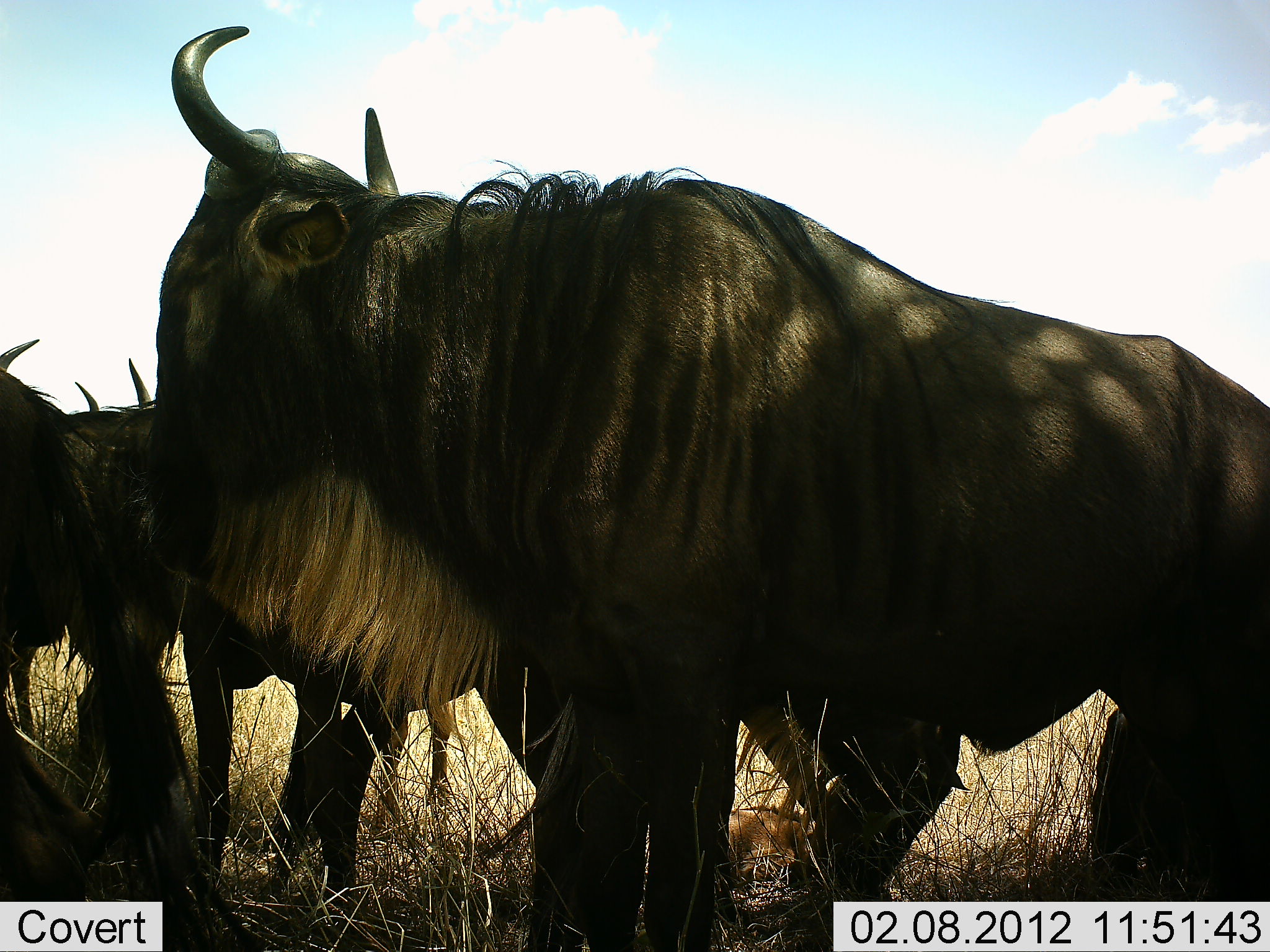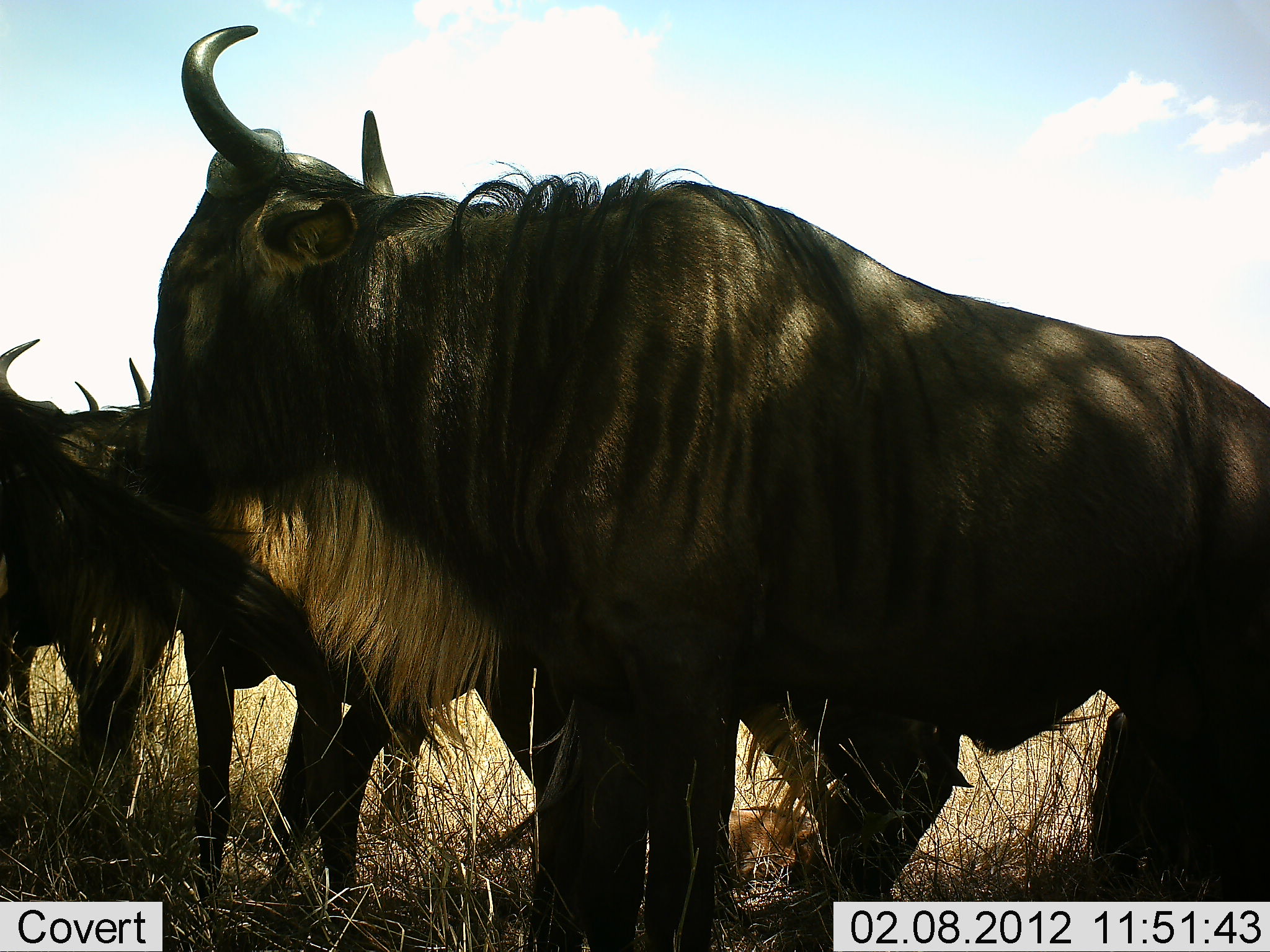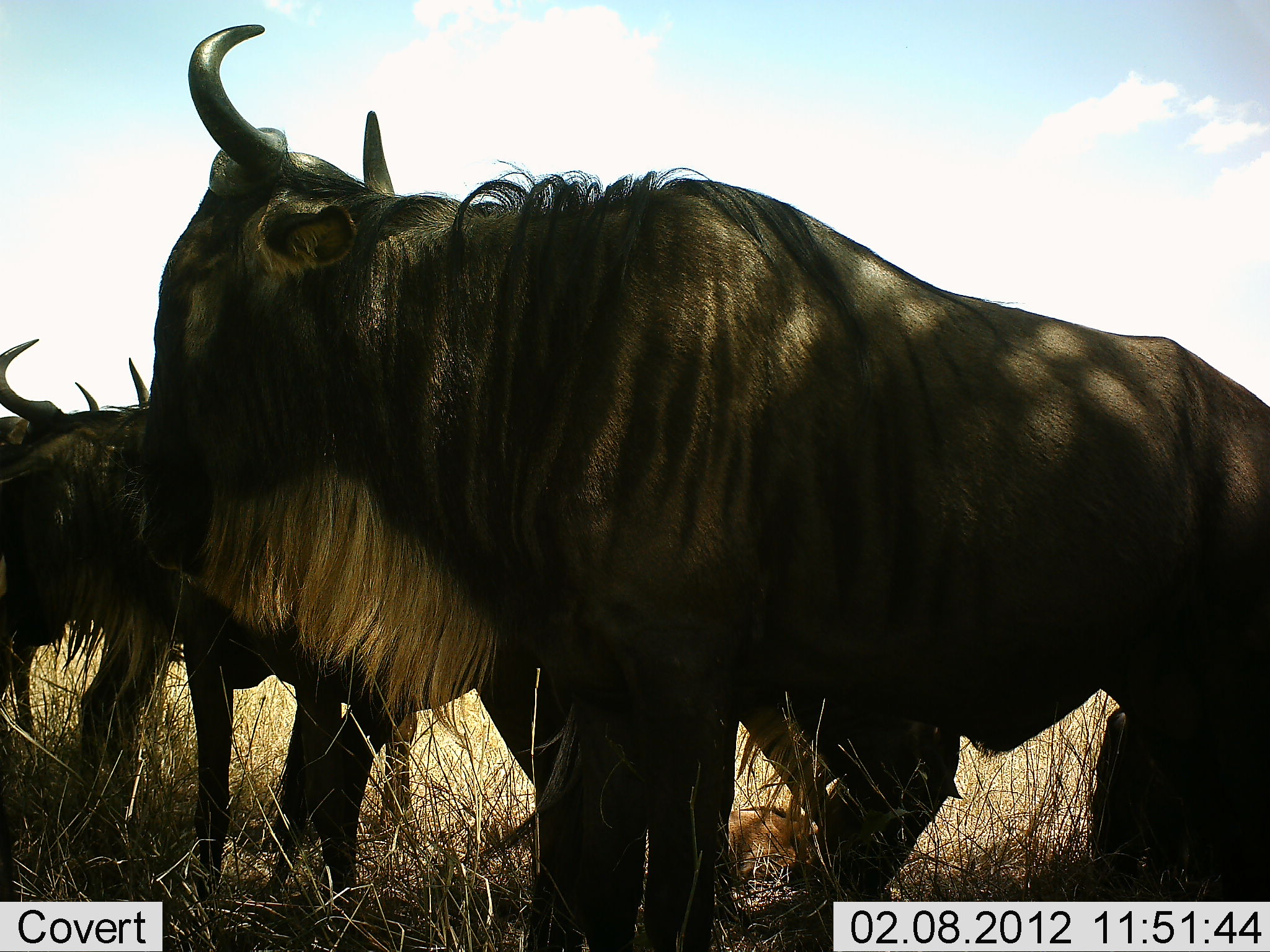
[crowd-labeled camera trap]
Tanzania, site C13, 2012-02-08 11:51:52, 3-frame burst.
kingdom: Animalia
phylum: Chordata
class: Mammalia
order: Artiodactyla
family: Bovidae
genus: Connochaetes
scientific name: Connochaetes taurinus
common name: blue wildebeest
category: wildebeest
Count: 3.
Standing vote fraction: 89%.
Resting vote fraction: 7%.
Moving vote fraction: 0%.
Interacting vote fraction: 4%.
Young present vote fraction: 4%.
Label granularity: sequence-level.